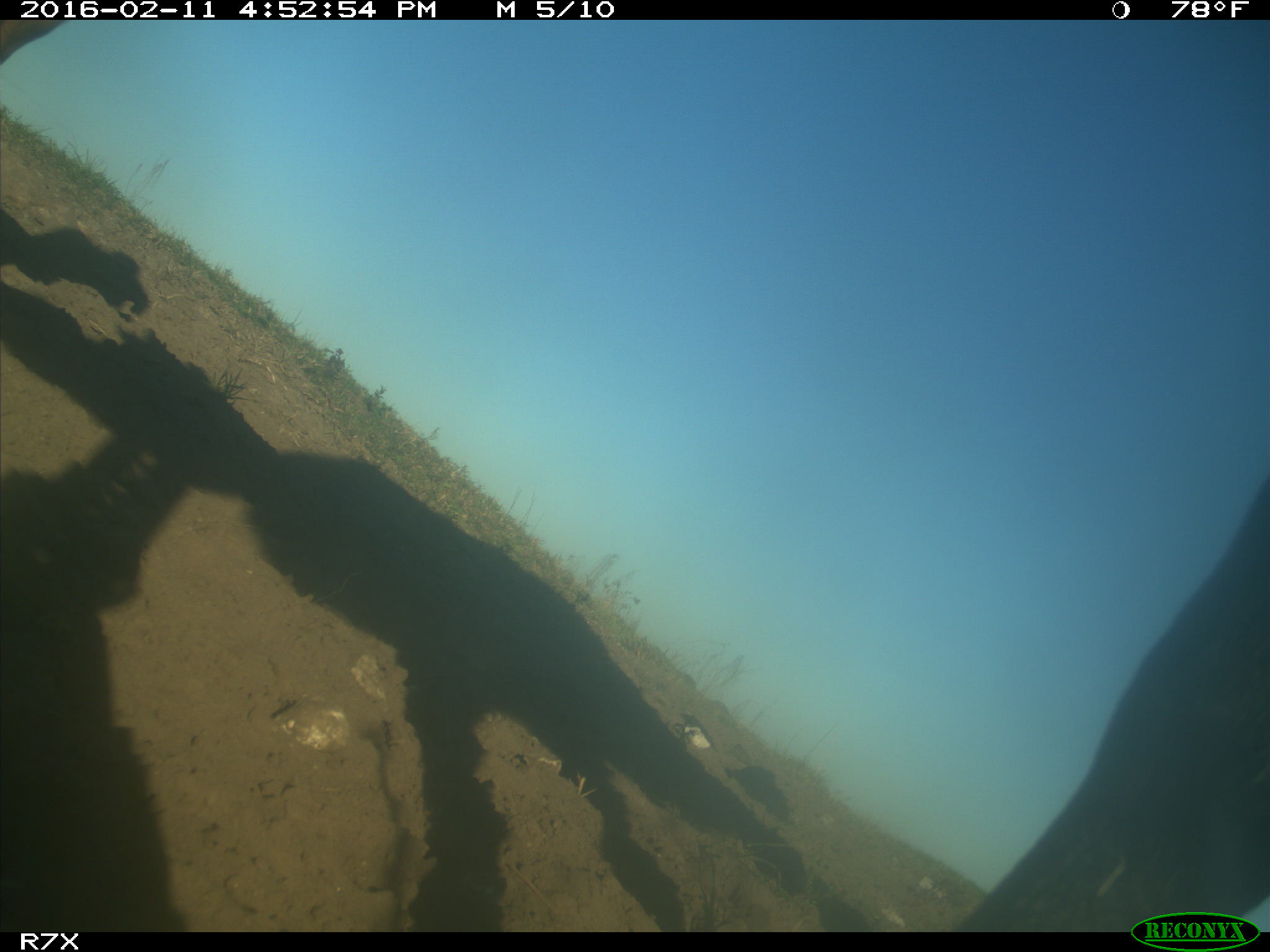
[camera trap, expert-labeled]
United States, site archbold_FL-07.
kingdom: Animalia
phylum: Chordata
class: Mammalia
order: Artiodactyla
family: Bovidae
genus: Bos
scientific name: Bos taurus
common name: domestic cow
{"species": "Bos taurus (domestic cow)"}